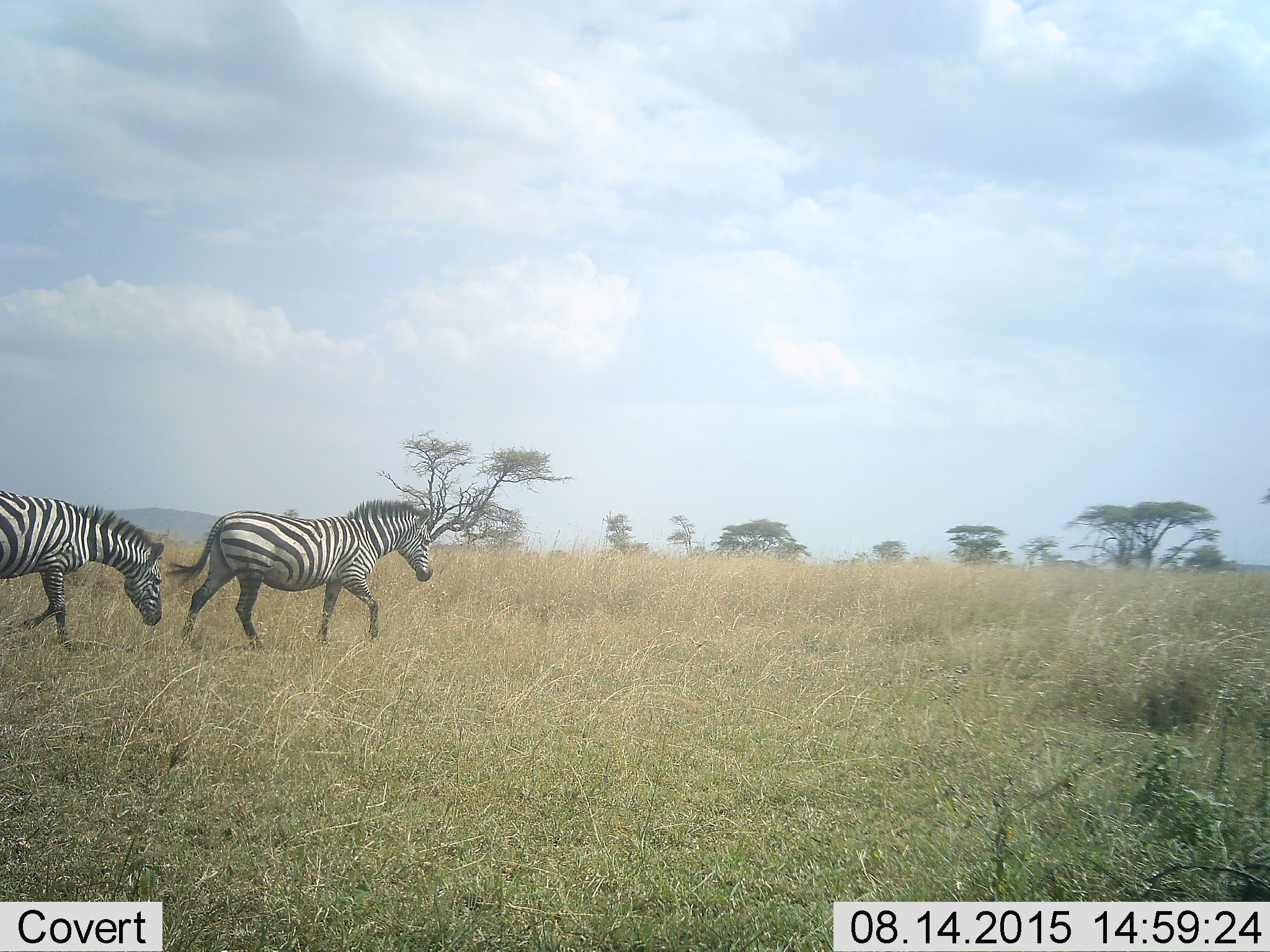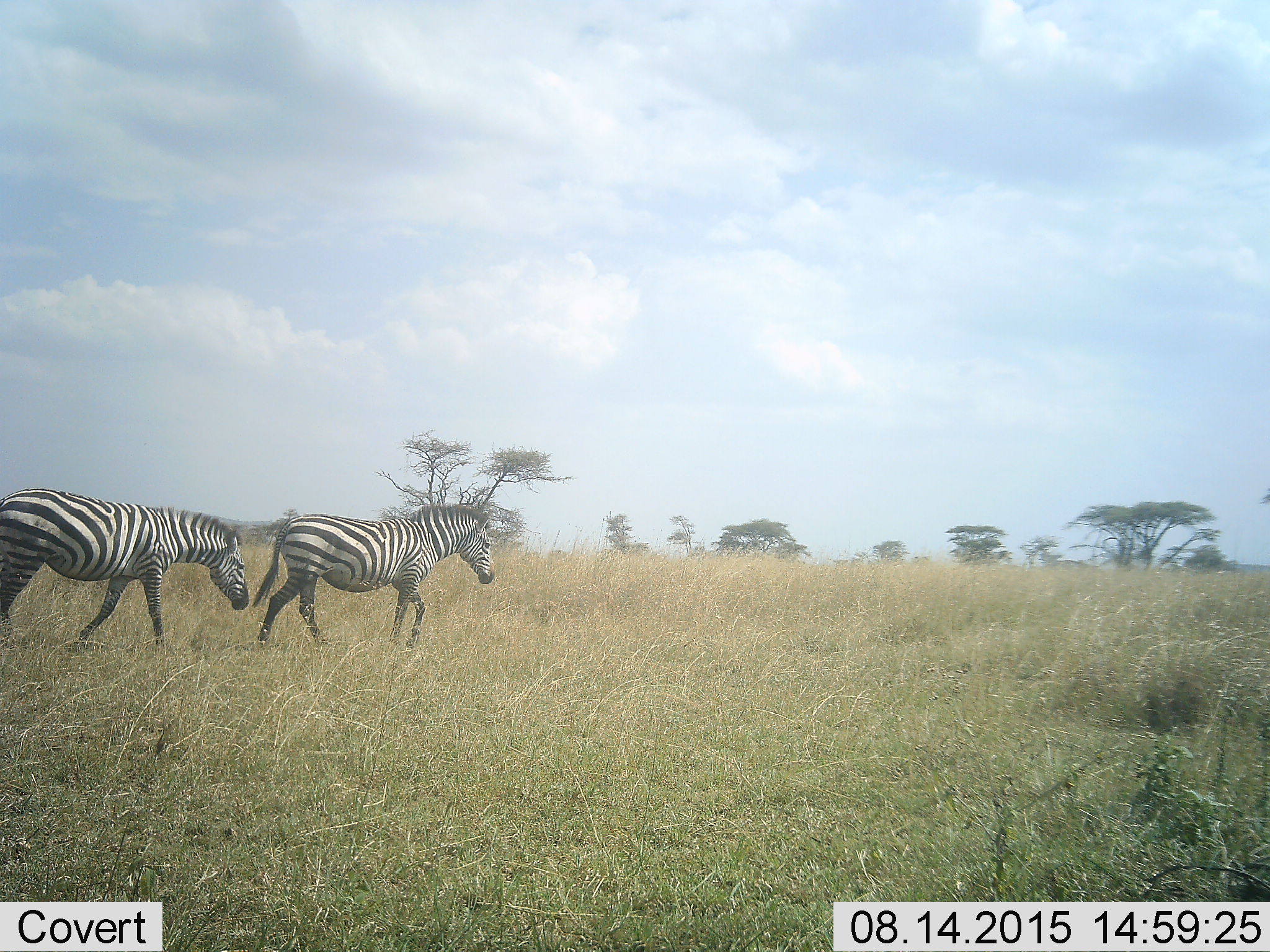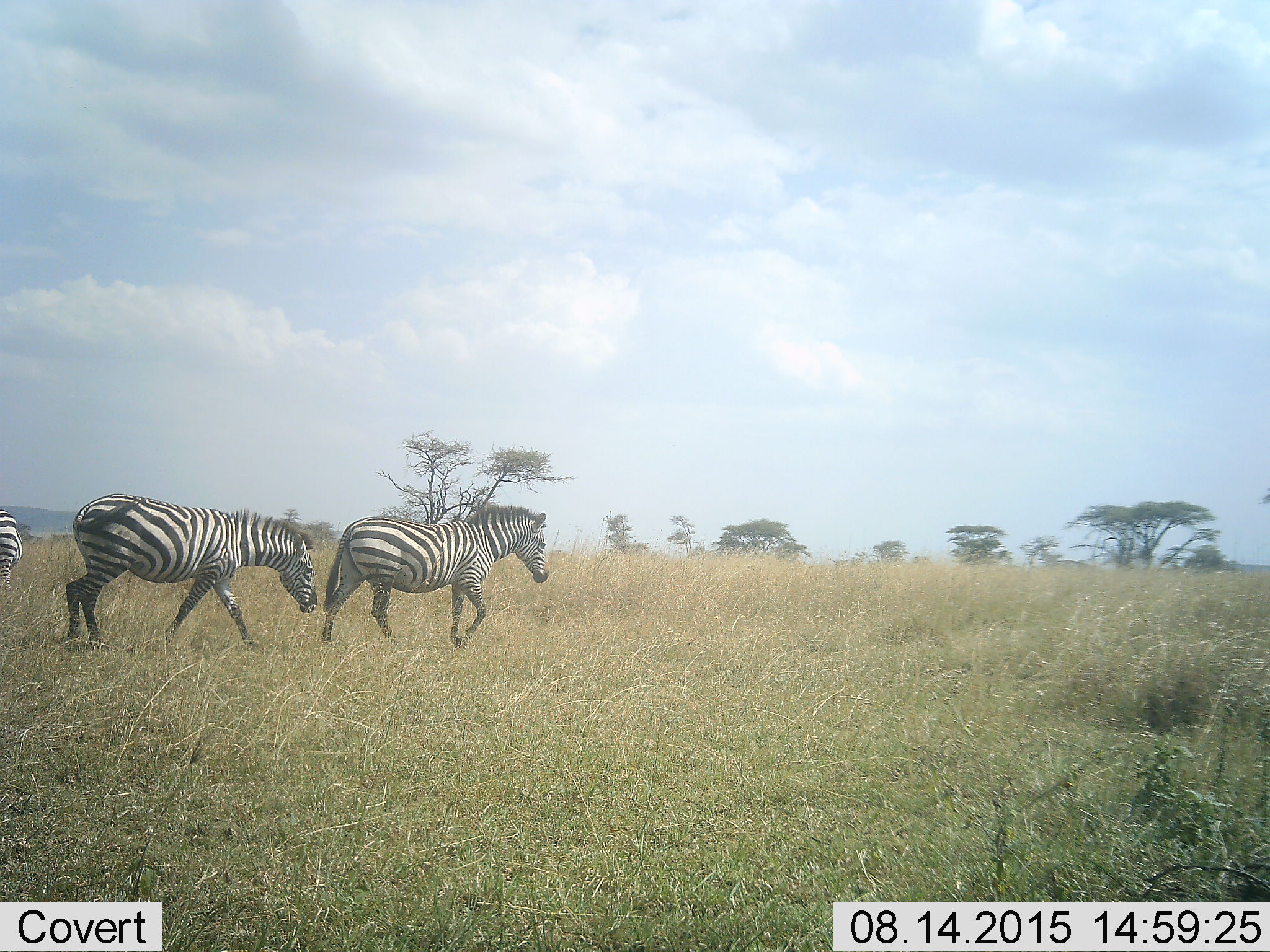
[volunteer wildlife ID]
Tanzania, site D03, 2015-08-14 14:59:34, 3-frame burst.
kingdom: Animalia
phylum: Chordata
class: Mammalia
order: Perissodactyla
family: Equidae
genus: Equus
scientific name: Equus quagga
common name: plains zebra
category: zebra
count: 3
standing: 11%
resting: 0%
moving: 100%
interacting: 0%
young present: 0%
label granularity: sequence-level